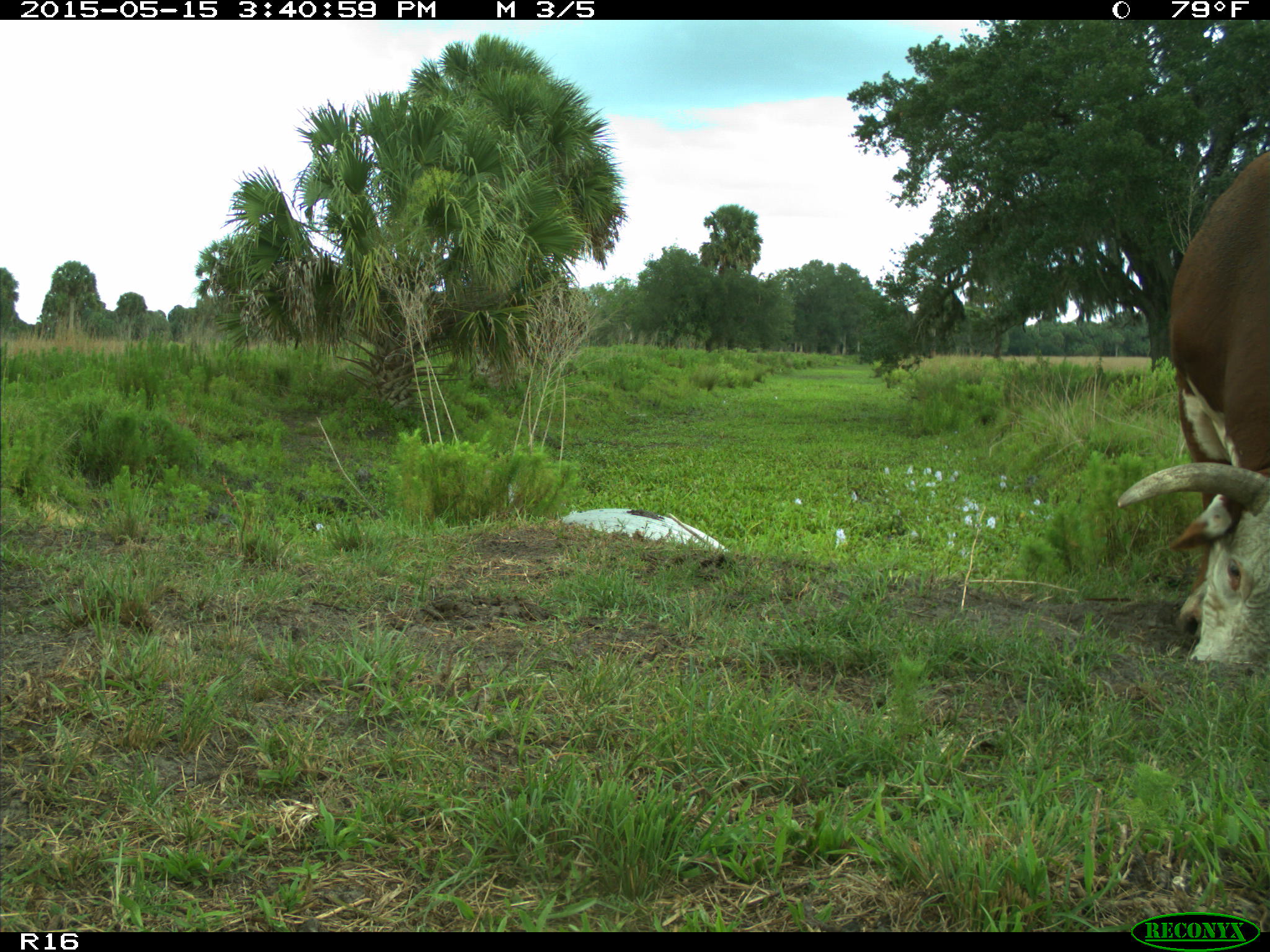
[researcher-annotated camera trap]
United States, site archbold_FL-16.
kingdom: Animalia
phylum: Chordata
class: Mammalia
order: Artiodactyla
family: Bovidae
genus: Bos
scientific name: Bos taurus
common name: domestic cow